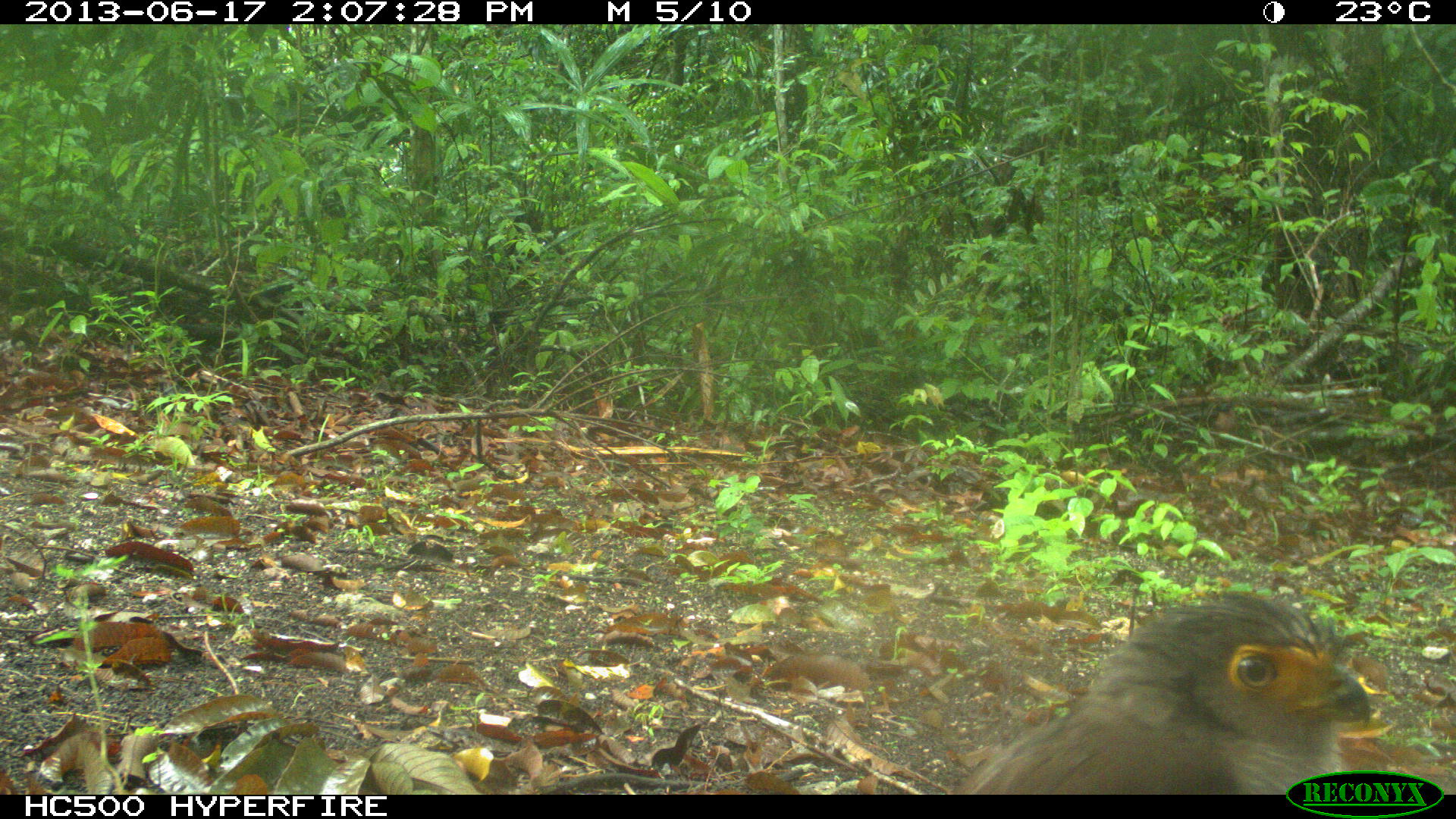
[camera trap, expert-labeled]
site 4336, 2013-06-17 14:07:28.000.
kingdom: Animalia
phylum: Chordata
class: Aves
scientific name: Aves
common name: birds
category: unknown raptor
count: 1